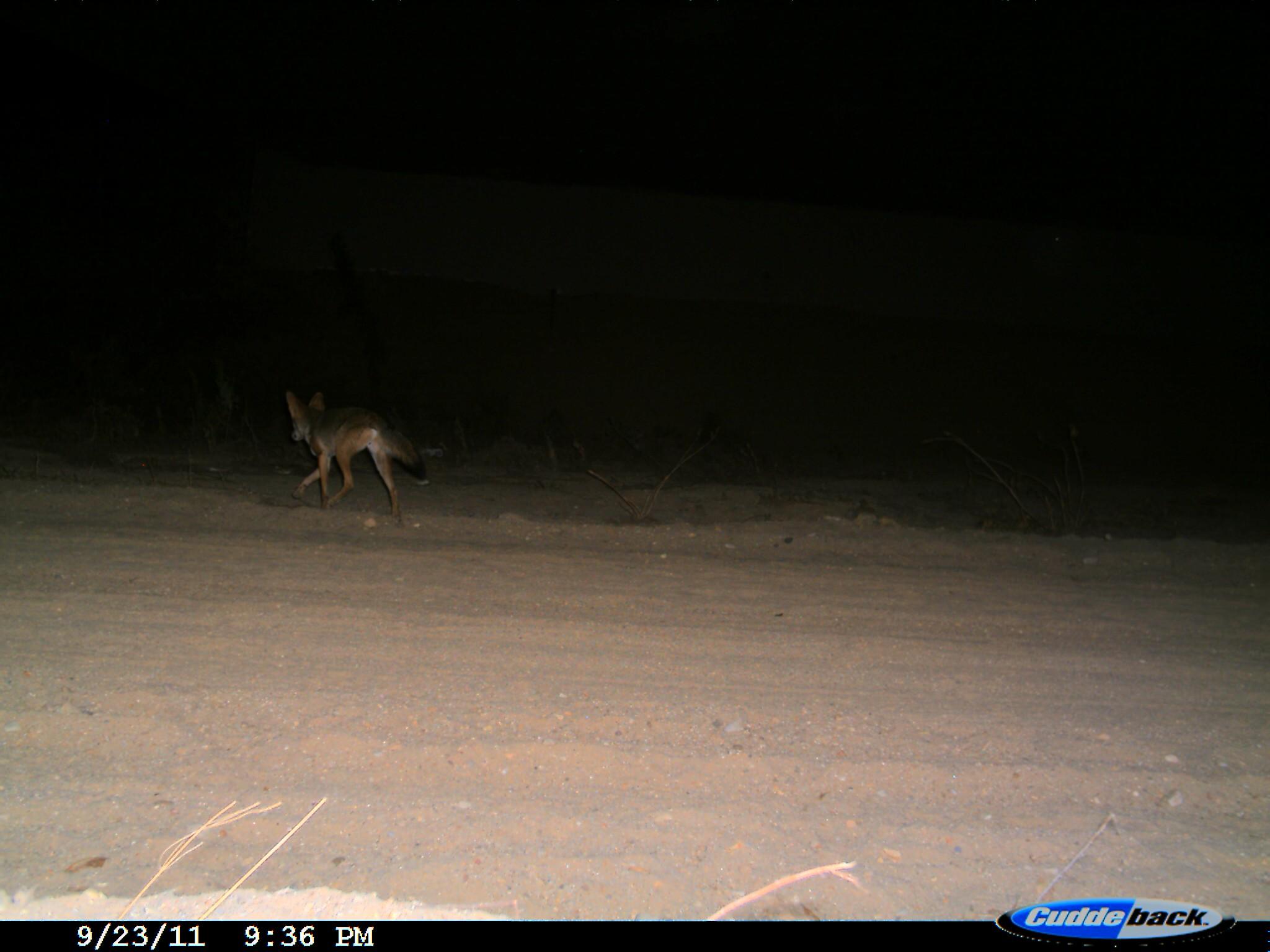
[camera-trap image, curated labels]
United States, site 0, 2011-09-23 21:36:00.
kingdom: Animalia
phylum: Chordata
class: Mammalia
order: Carnivora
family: Canidae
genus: Canis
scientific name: Canis latrans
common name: coyote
Coyote (Canis latrans).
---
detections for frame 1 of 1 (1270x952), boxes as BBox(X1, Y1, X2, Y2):
coyote: BBox(268, 374, 440, 527)